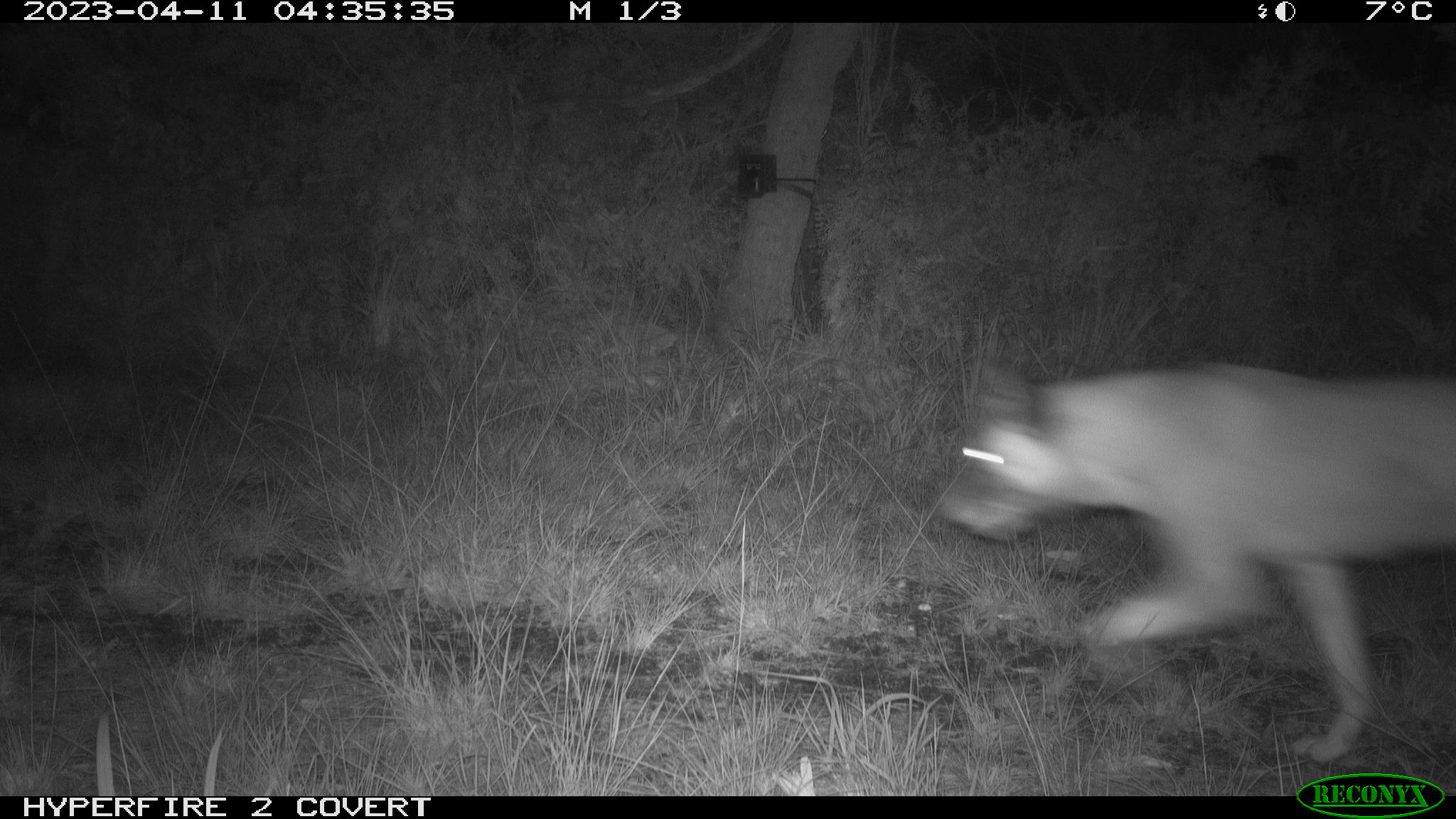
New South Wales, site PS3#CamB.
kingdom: Animalia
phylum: Chordata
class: Mammalia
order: Carnivora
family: Canidae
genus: Canis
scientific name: Canis familiaris dingo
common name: dingo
Dingo (Canis familiaris dingo).